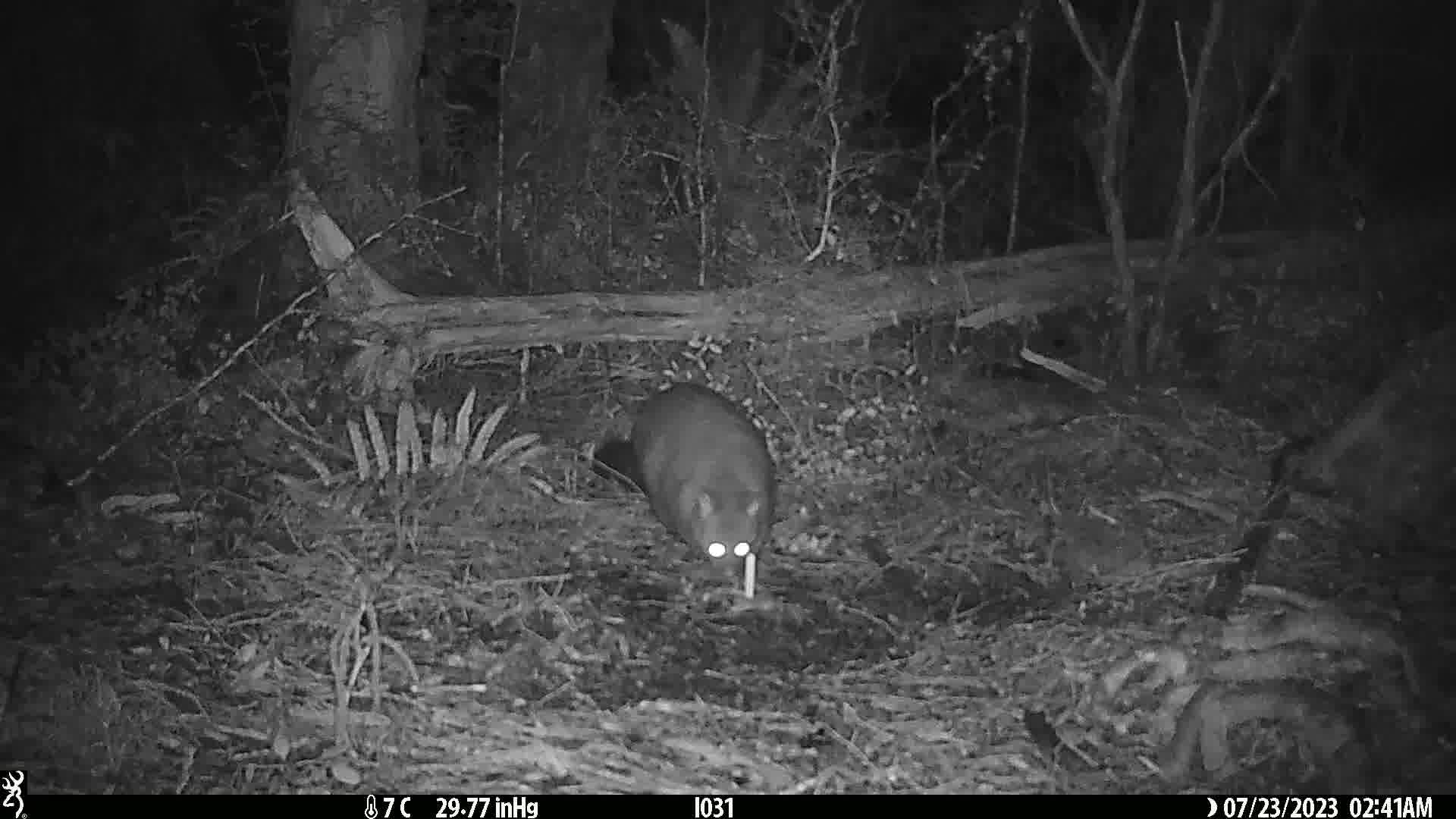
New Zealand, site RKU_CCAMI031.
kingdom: Animalia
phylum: Chordata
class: Mammalia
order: Diprotodontia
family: Phalangeridae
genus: Trichosurus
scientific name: Trichosurus vulpecula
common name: common brushtail possum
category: possum